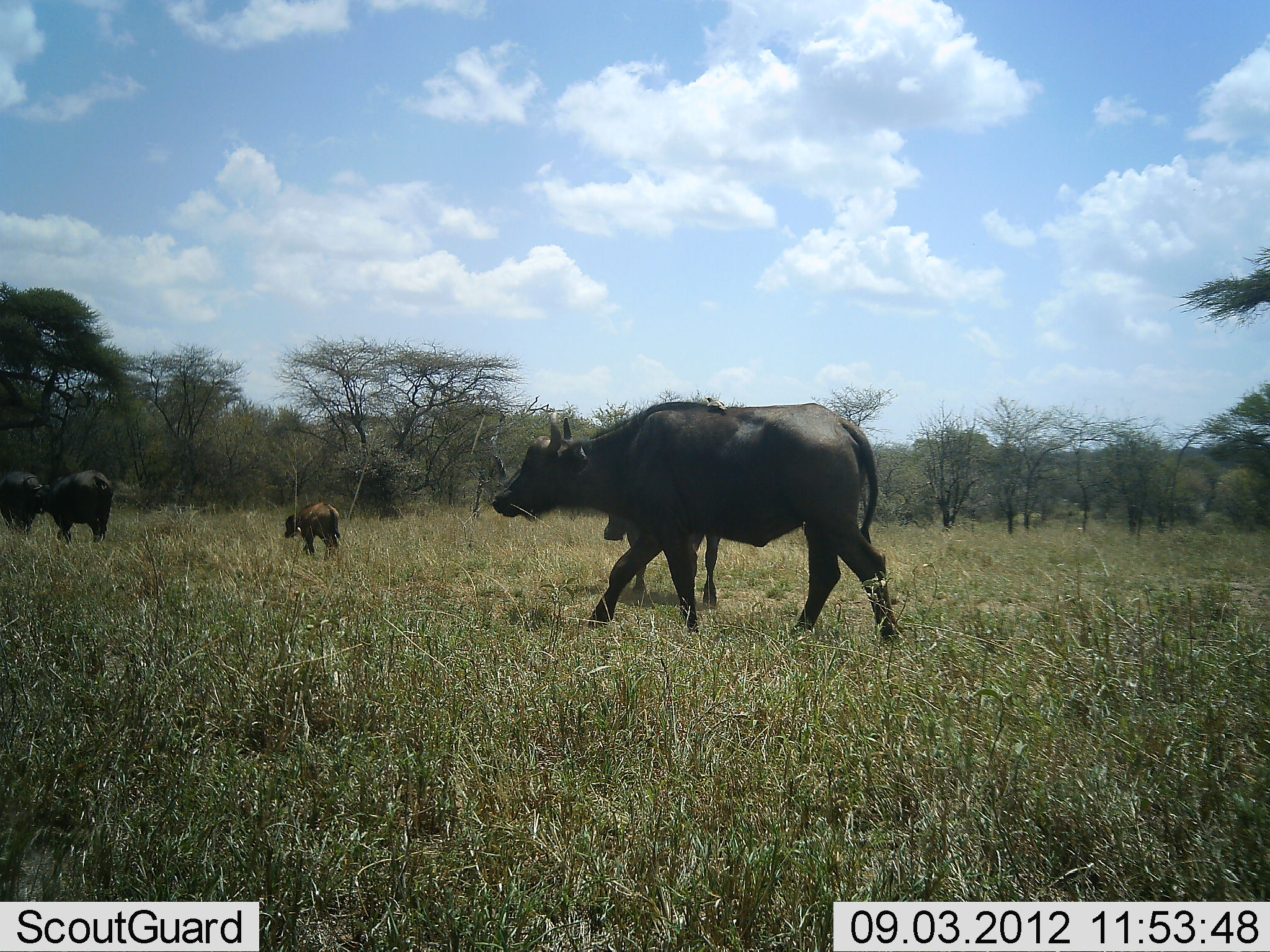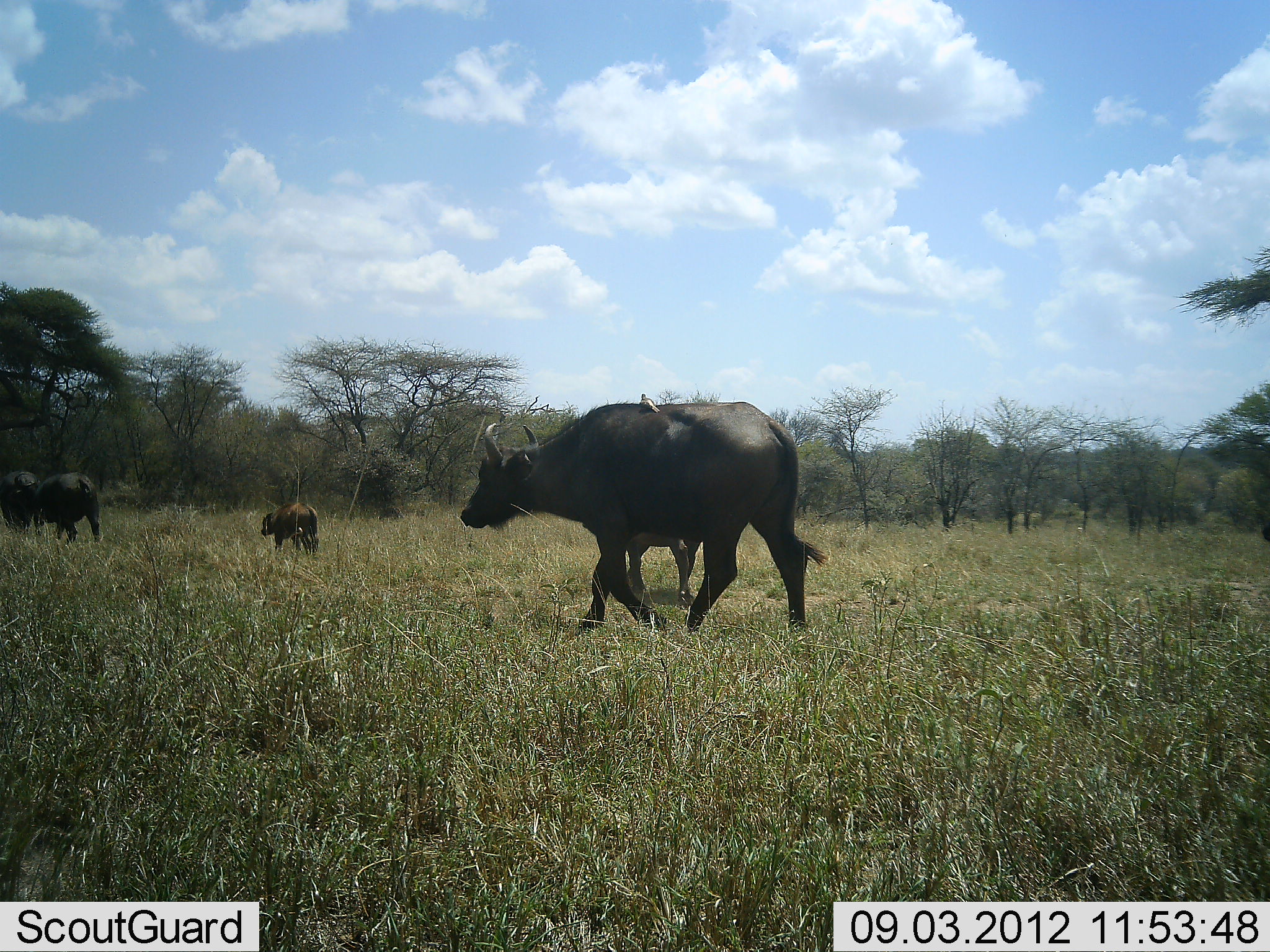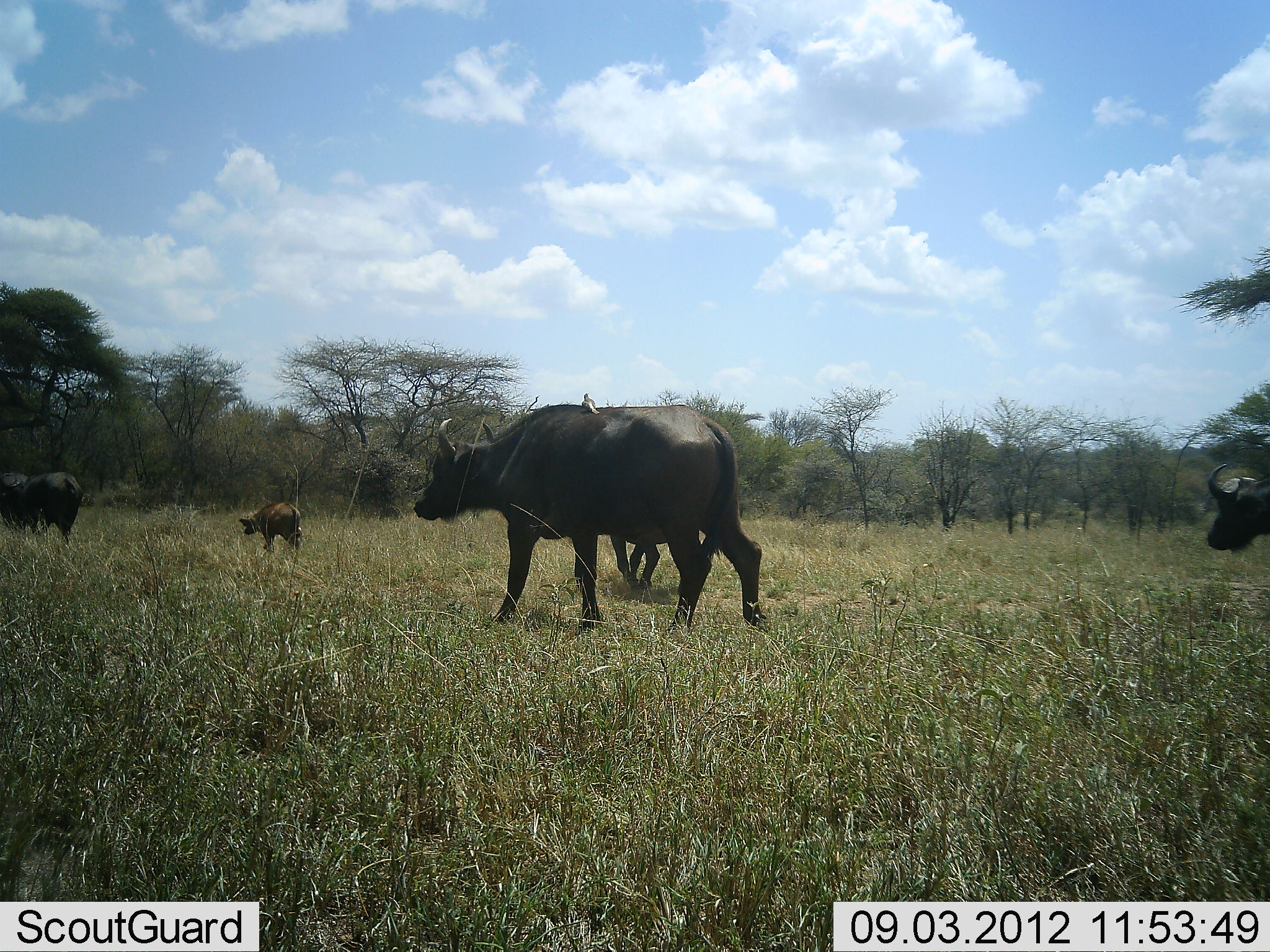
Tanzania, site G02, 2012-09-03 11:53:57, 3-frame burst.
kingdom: Animalia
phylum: Chordata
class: Mammalia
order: Artiodactyla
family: Bovidae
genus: Syncerus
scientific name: Syncerus caffer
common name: cape buffalo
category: buffalo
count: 5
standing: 0%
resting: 0%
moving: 100%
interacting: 0%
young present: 91%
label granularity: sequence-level